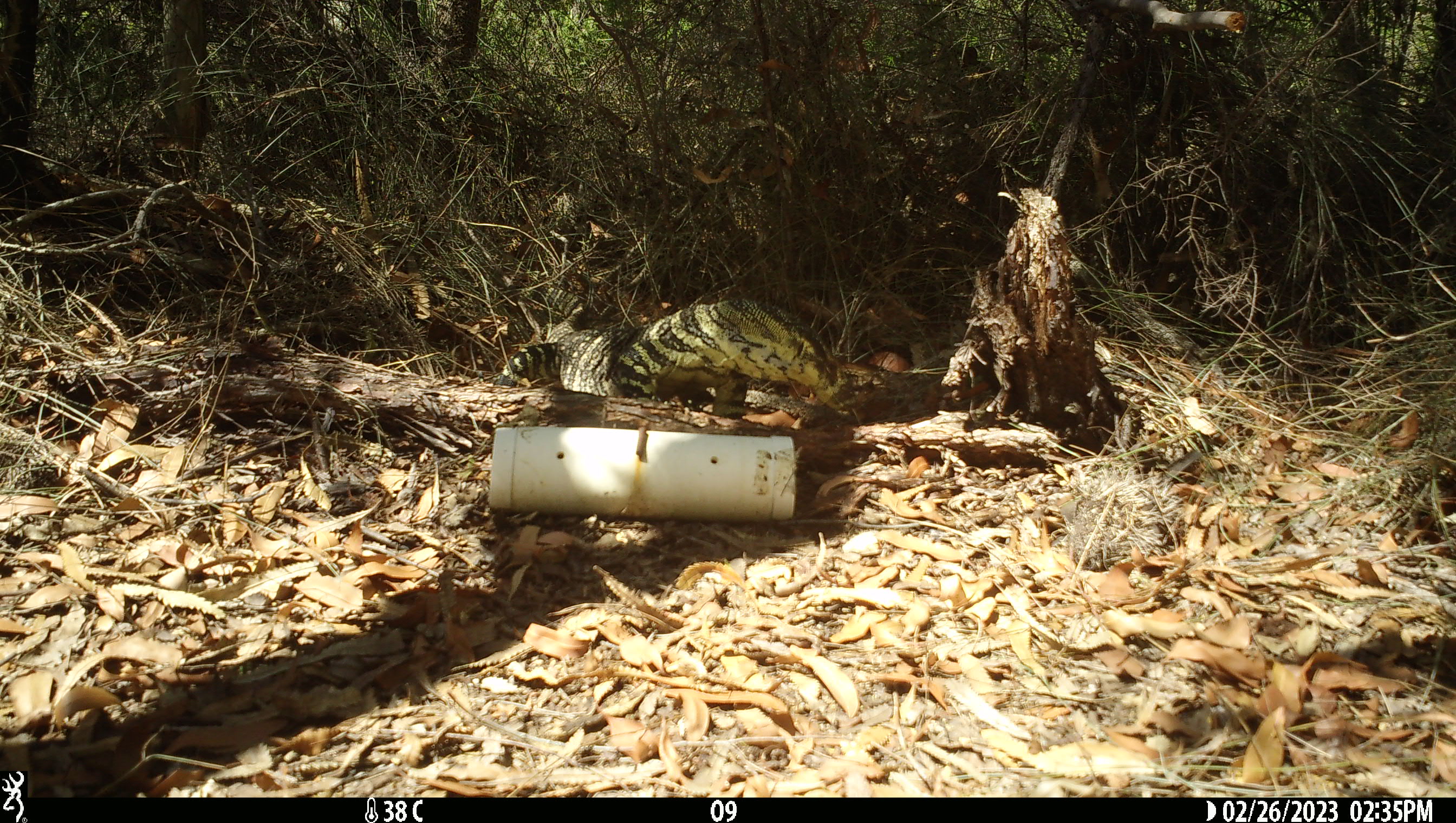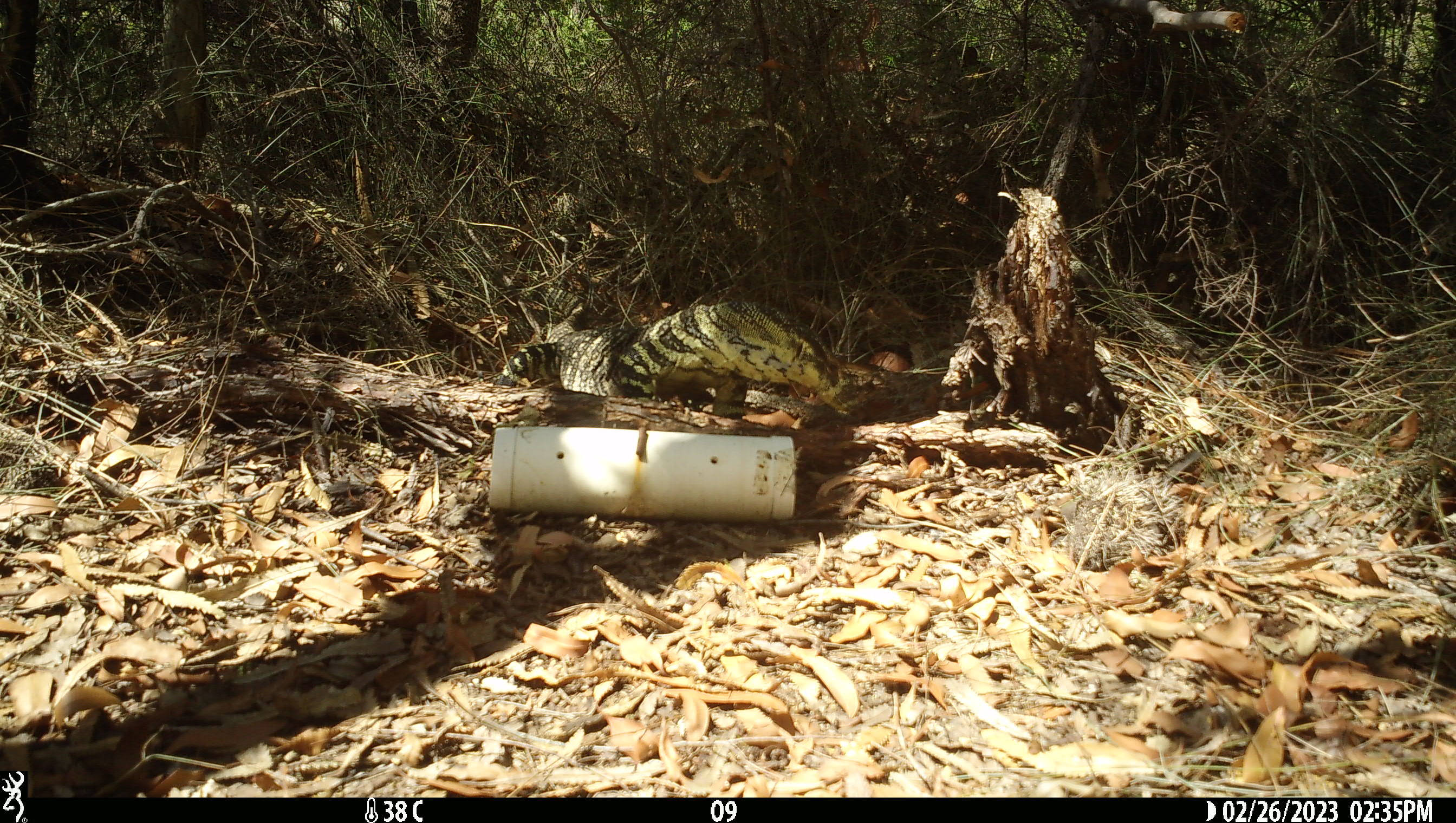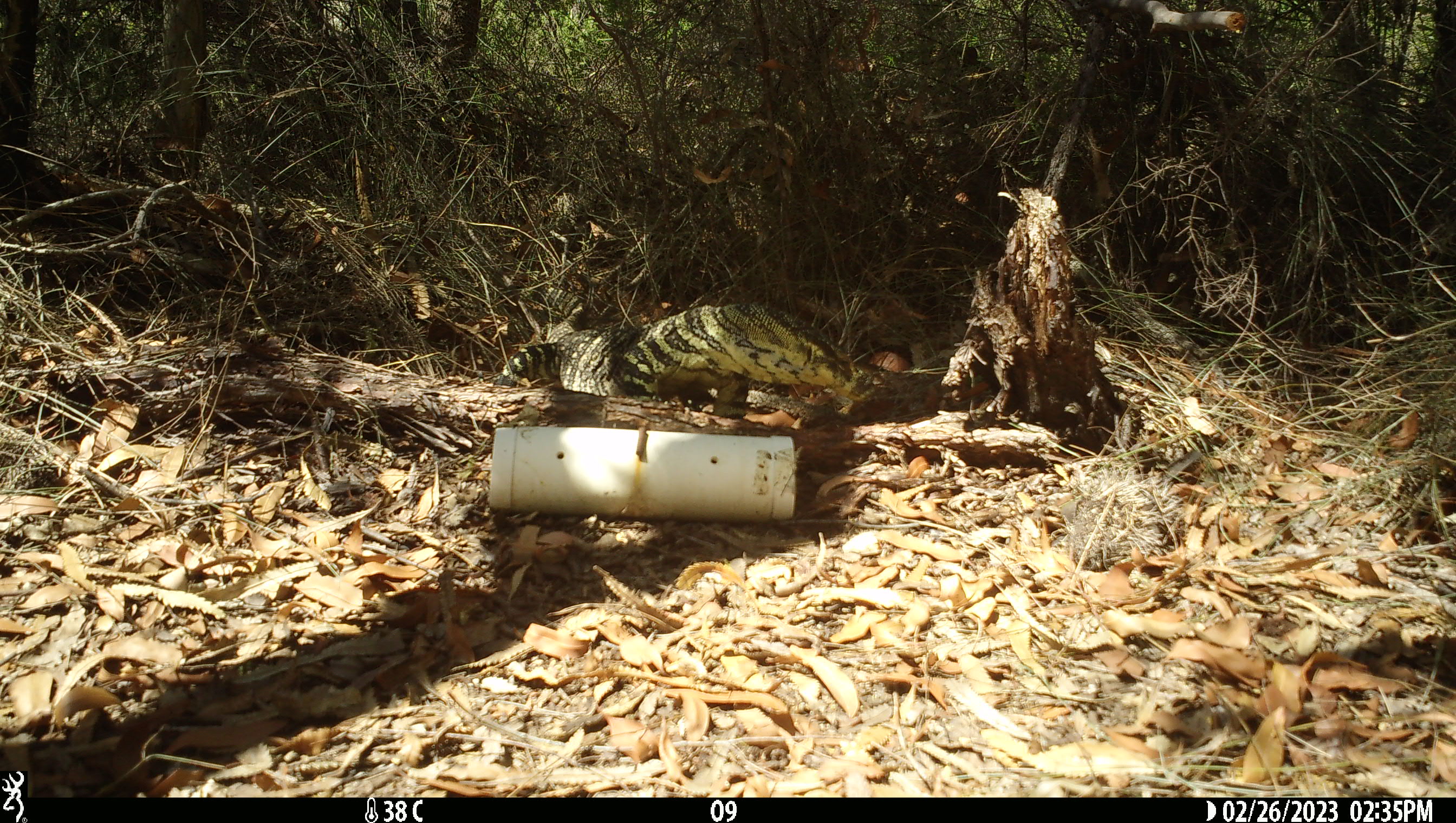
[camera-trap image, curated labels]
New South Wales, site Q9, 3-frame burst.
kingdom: Animalia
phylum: Chordata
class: Reptilia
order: Squamata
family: Varanidae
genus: Varanus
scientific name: Varanus varius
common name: lace monitor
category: goanna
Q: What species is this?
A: Goanna (lace monitor) (Varanus varius).